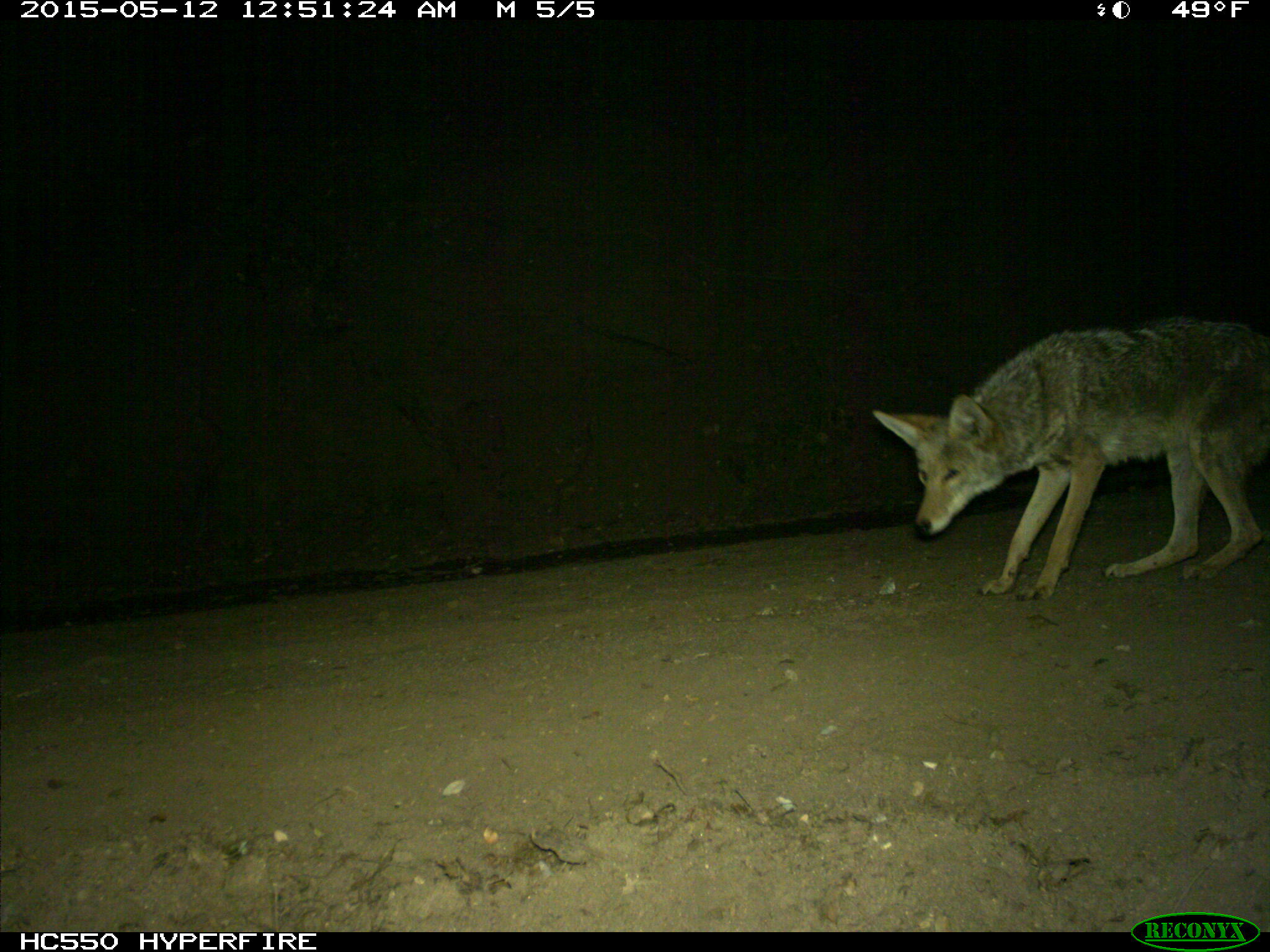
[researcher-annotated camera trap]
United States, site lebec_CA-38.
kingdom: Animalia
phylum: Chordata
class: Mammalia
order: Carnivora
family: Canidae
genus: Canis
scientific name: Canis latrans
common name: coyote